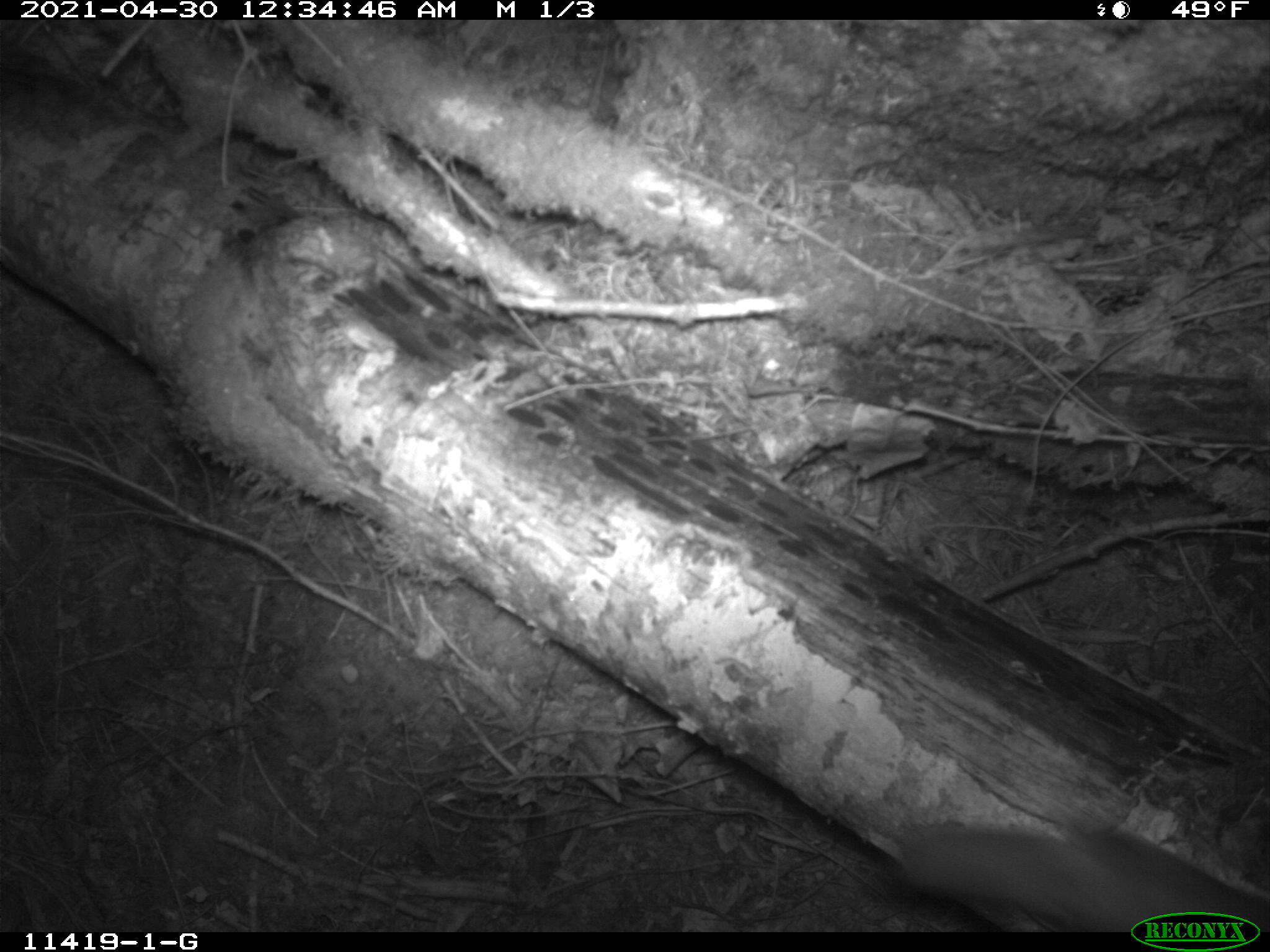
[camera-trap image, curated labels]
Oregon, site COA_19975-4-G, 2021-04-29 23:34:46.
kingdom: Animalia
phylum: Chordata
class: Mammalia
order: Rodentia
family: Sciuridae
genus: Glaucomys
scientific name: Glaucomys oregonensis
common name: humboldt's flying squirrel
Humboldt's flying squirrel (Glaucomys oregonensis).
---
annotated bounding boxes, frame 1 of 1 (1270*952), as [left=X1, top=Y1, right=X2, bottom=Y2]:
humboldt's flying squirrel: [left=888, top=807, right=1238, bottom=895]